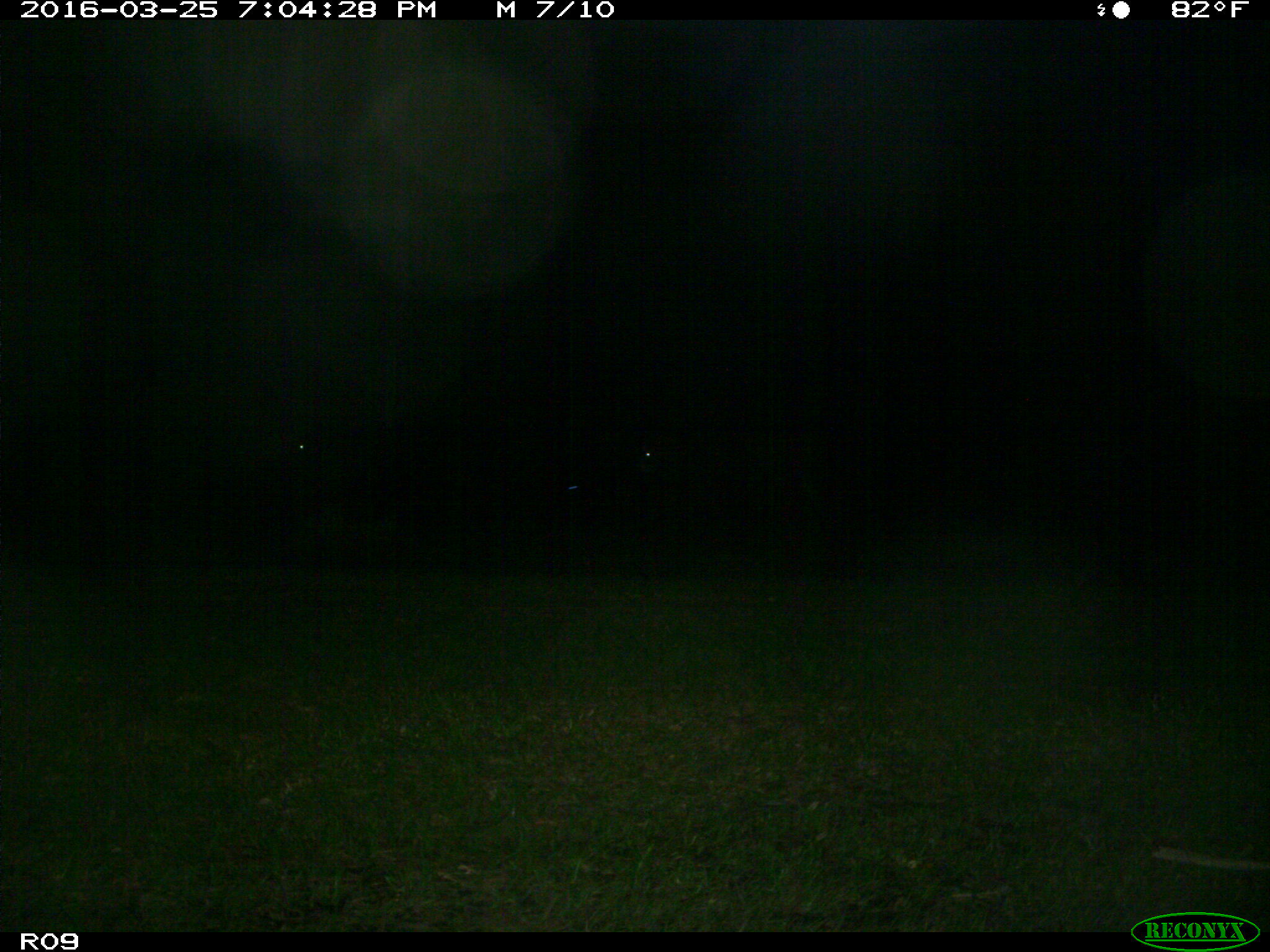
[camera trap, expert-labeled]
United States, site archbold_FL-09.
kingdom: Animalia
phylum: Chordata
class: Mammalia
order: Artiodactyla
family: Bovidae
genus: Bos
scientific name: Bos taurus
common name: domestic cow